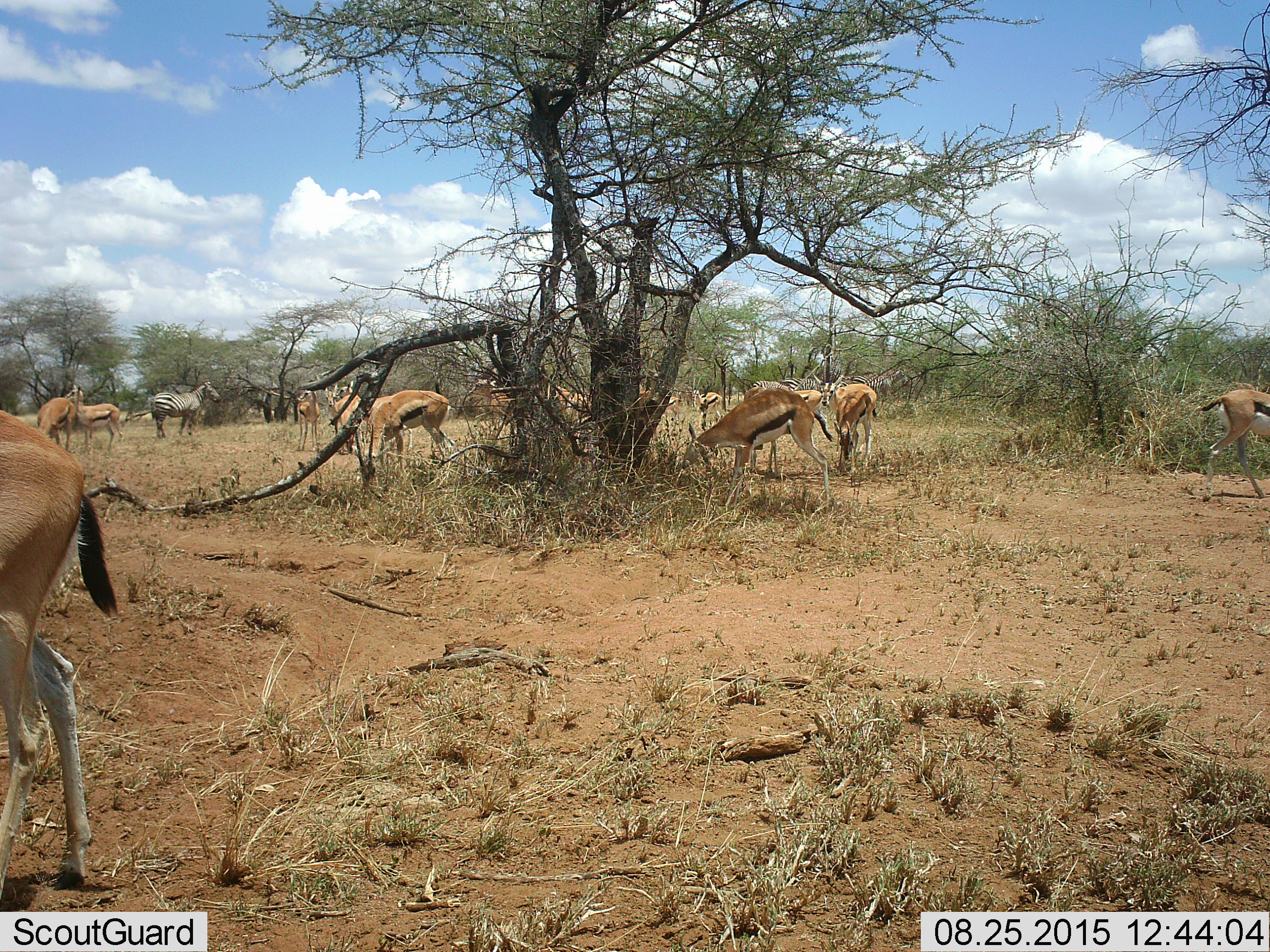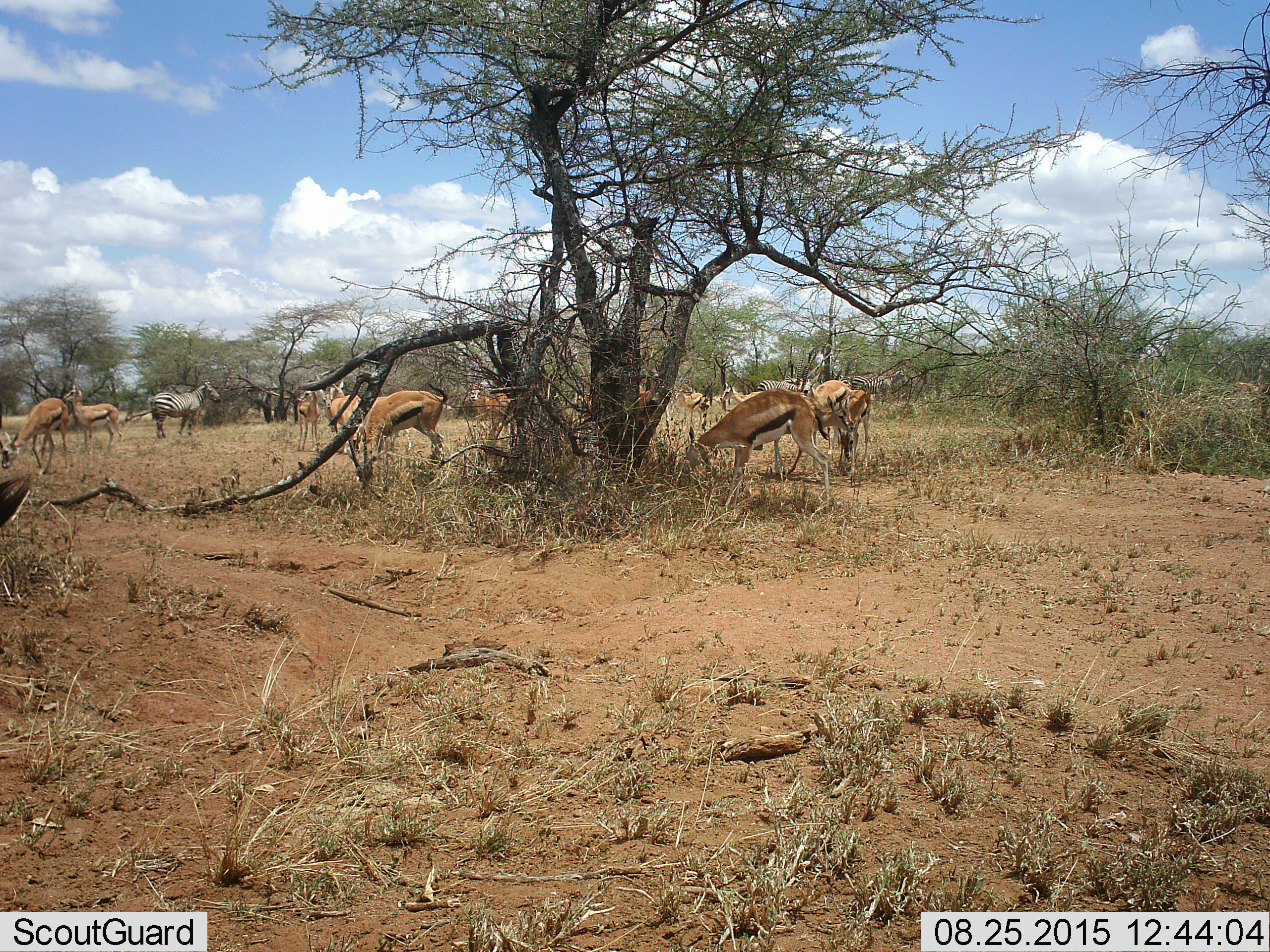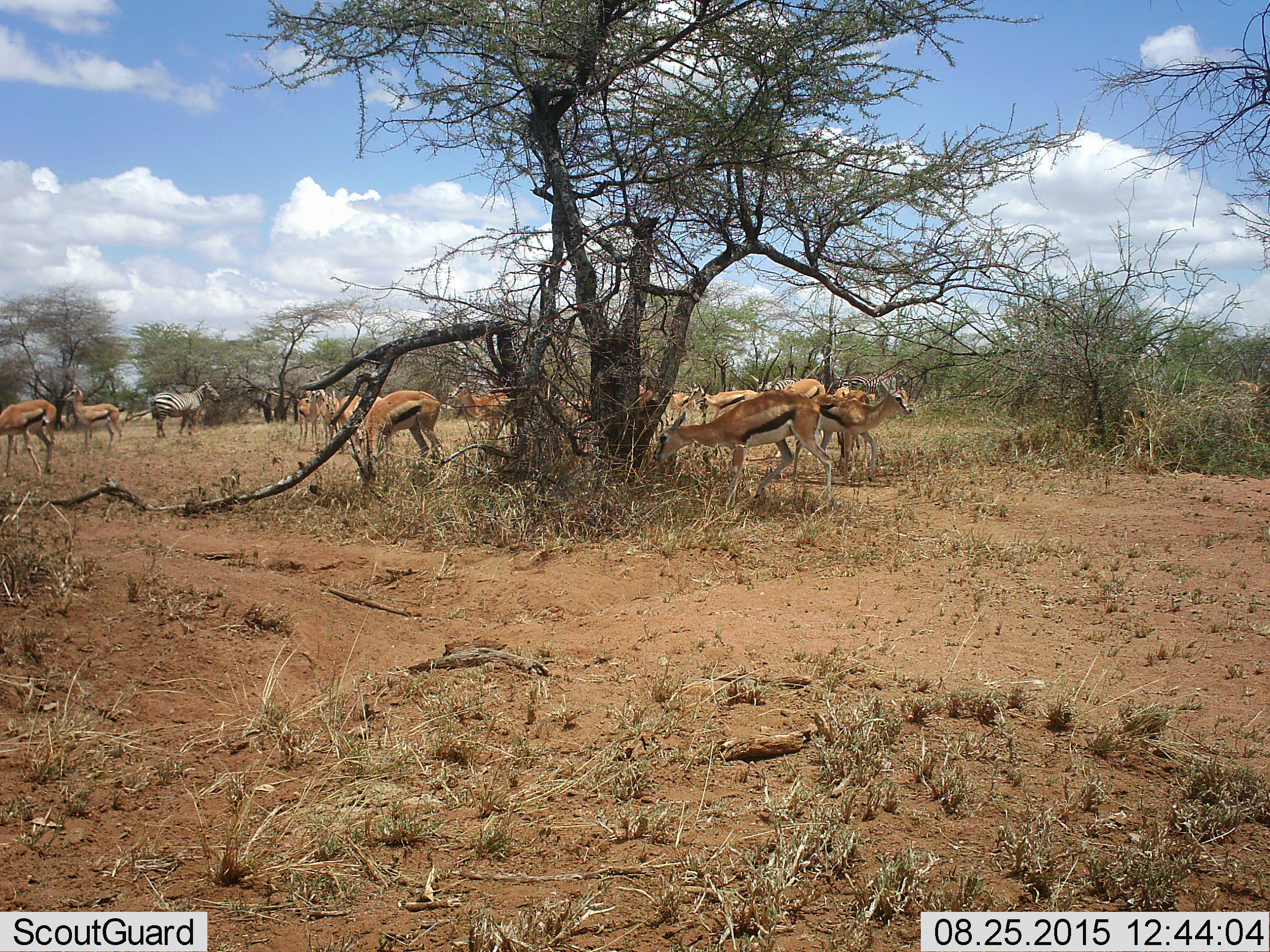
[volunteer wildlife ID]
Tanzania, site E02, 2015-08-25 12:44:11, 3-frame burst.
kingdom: Animalia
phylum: Chordata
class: Mammalia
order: Artiodactyla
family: Bovidae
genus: Eudorcas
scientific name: Eudorcas thomsonii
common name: thomson's gazelle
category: gazellethomsons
Gazellethomsons (thomson's gazelle) (Eudorcas thomsonii), count 11-50. Behavior (volunteer vote fractions): standing 72%, resting 0%, moving 67%, interacting 6%. Young present (vote fraction): 11%. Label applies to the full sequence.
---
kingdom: Animalia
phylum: Chordata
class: Mammalia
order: Perissodactyla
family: Equidae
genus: Equus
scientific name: Equus quagga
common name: plains zebra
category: zebra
Zebra (plains zebra) (Equus quagga), count 4. Behavior (volunteer vote fractions): standing 89%, resting 0%, moving 22%, interacting 6%. Young present (vote fraction): 6%. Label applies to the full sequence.